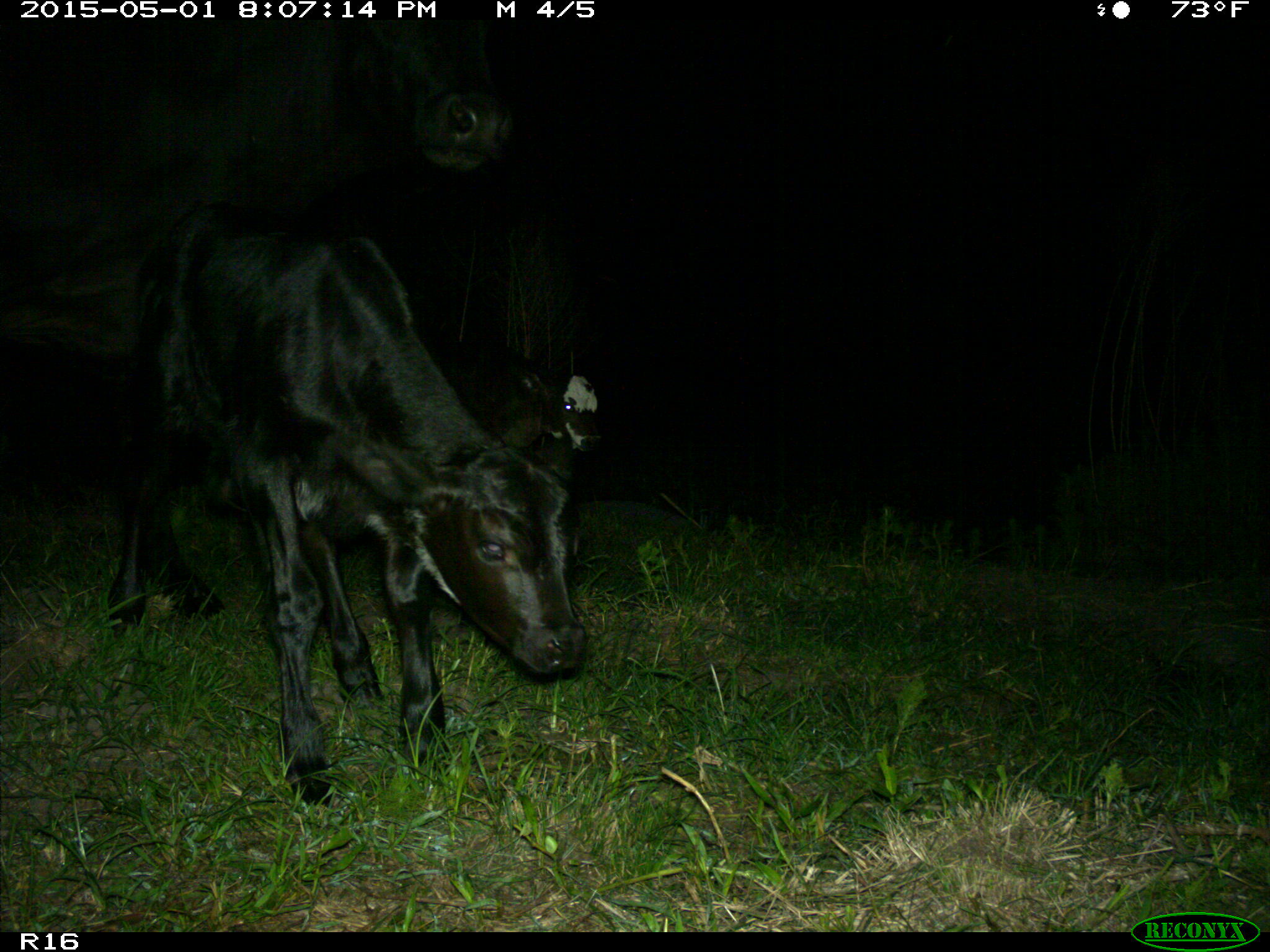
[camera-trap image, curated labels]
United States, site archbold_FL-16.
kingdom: Animalia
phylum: Chordata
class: Mammalia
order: Artiodactyla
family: Bovidae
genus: Bos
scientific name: Bos taurus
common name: domestic cow